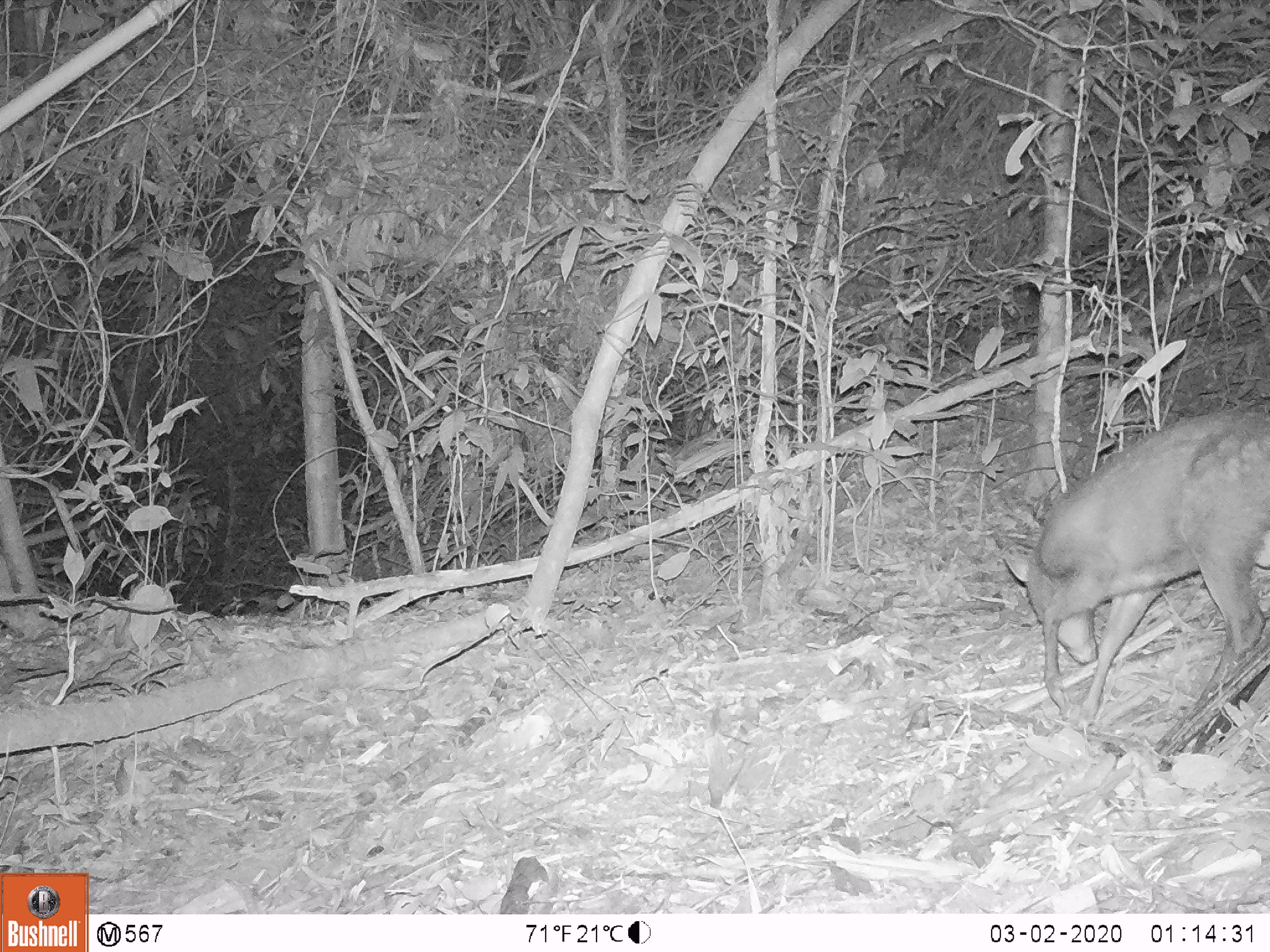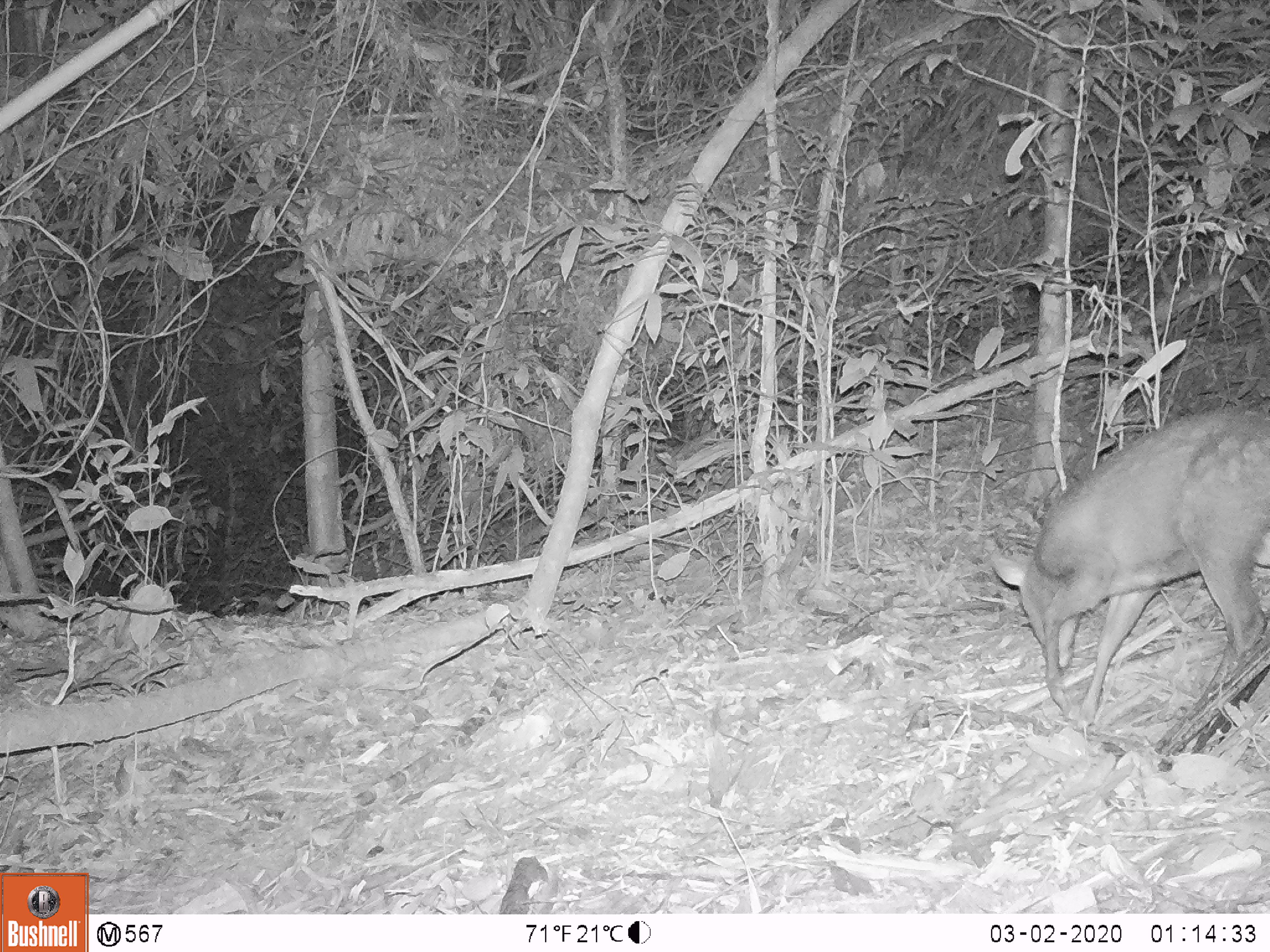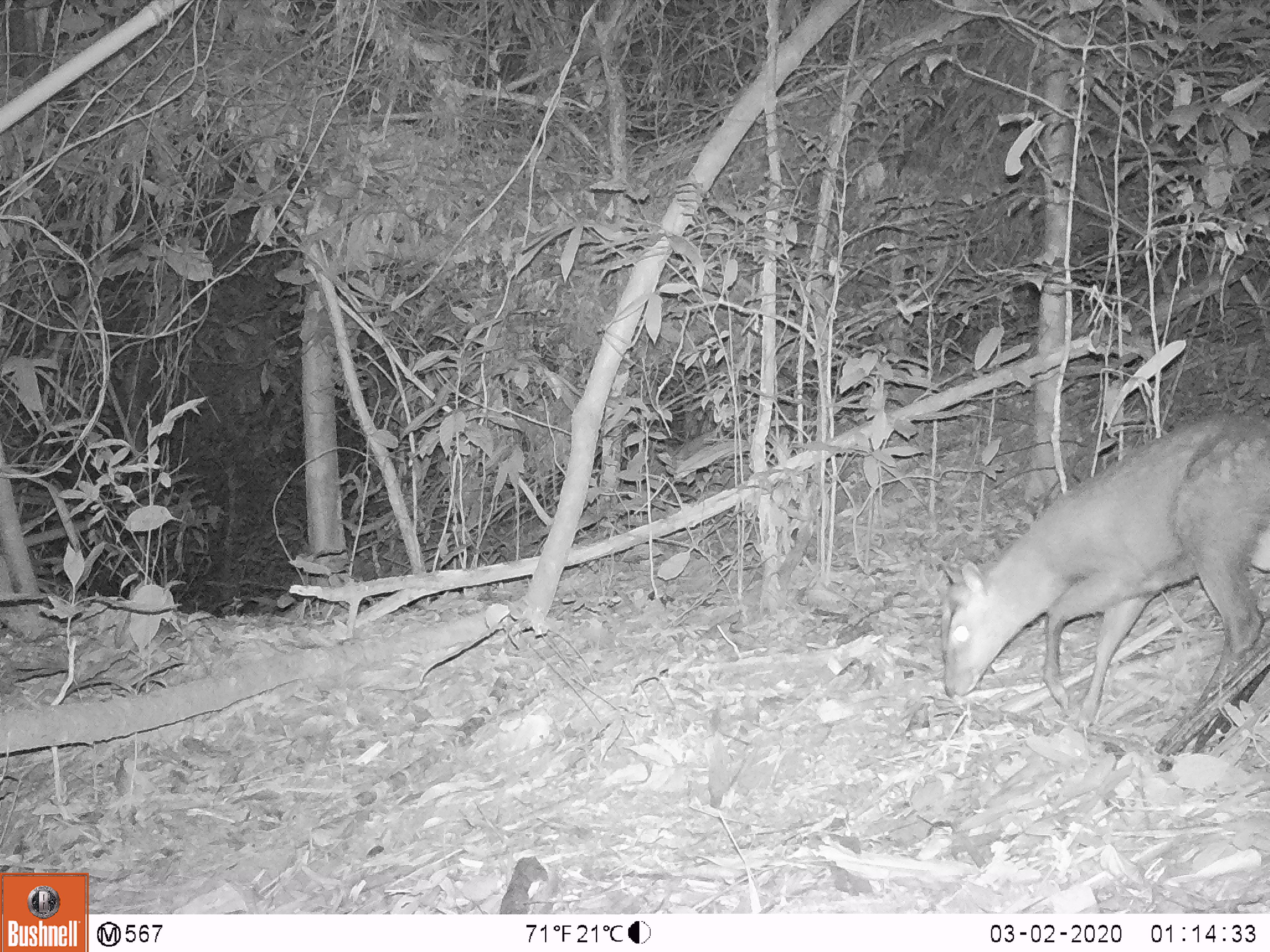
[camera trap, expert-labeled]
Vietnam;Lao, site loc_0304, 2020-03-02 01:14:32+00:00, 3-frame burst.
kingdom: Animalia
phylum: Chordata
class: Mammalia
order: Artiodactyla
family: Cervidae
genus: Muntiacus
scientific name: Muntiacus rooseveltorum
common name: roosevelt's muntjac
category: roosevelts muntjac group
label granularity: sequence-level